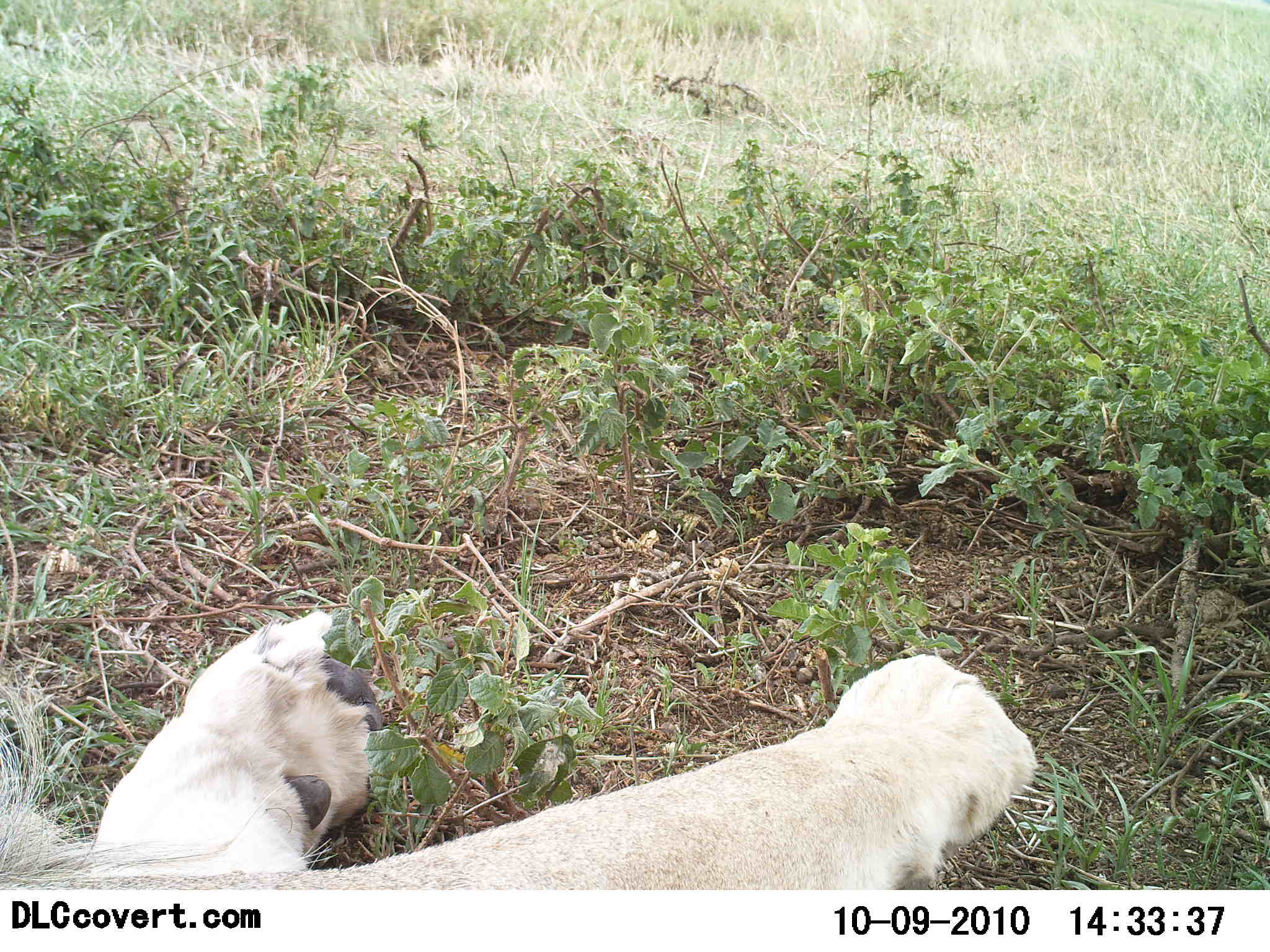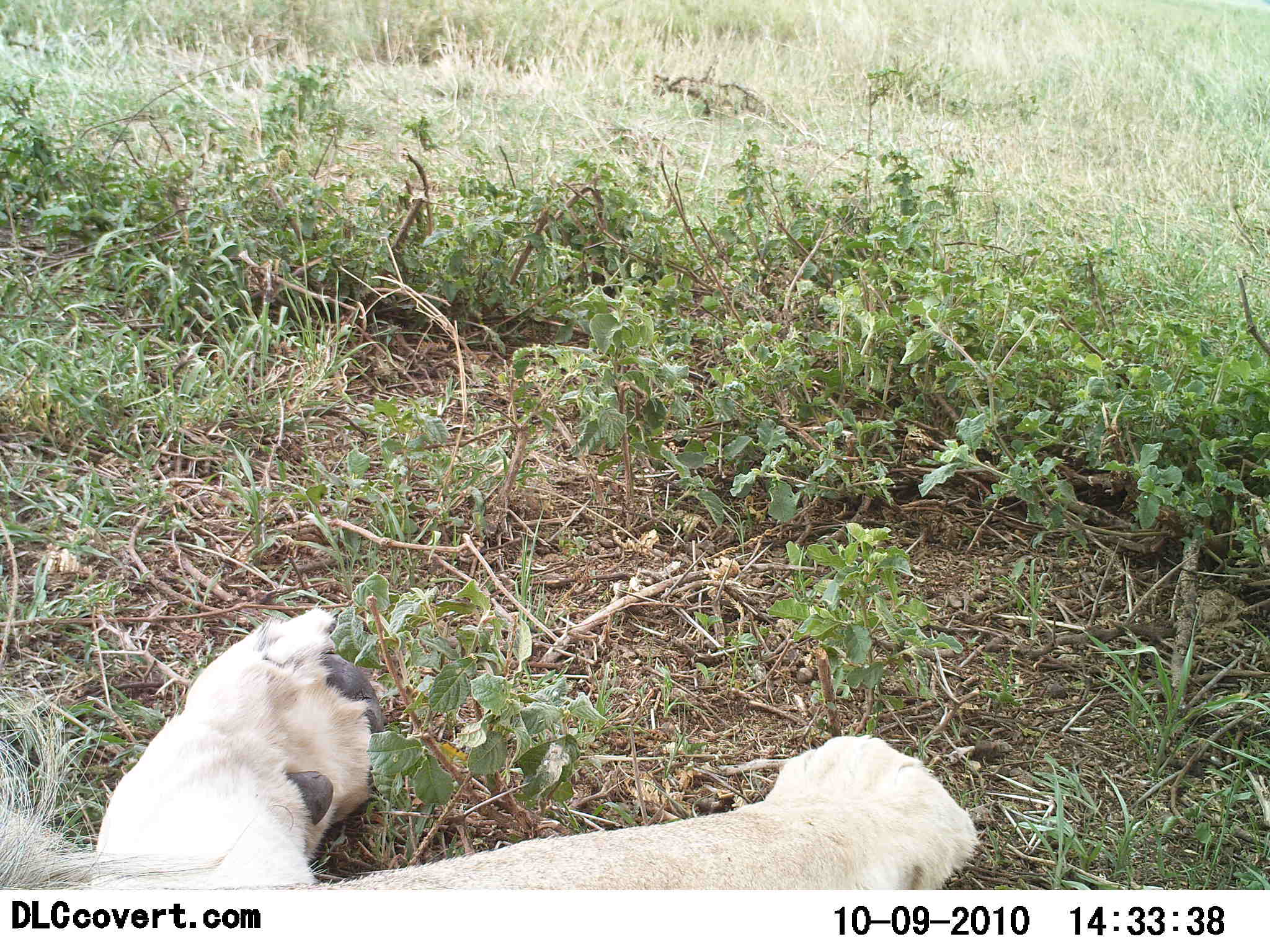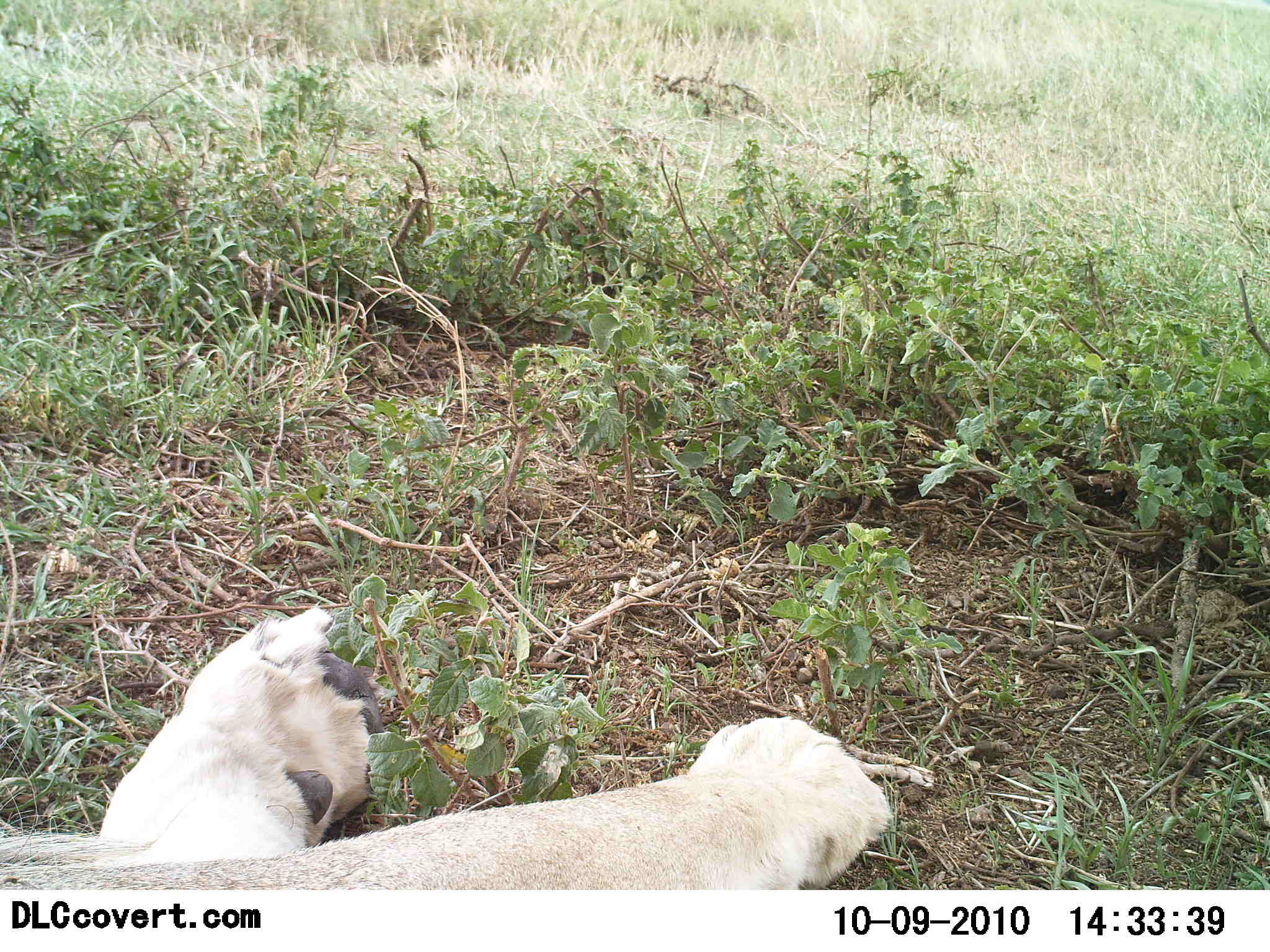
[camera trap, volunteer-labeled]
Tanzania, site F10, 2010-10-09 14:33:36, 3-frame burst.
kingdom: Animalia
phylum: Chordata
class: Mammalia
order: Carnivora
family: Felidae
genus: Panthera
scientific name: Panthera leo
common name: lion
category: lionmale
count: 1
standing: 0%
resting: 92%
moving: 0%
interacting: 8%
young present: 0%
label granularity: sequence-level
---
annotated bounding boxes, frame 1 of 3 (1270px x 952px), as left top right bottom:
animal: 0 607 1043 891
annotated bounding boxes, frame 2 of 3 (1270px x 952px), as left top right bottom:
animal: 0 605 984 889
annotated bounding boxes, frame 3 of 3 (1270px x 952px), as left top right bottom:
animal: 0 606 895 890